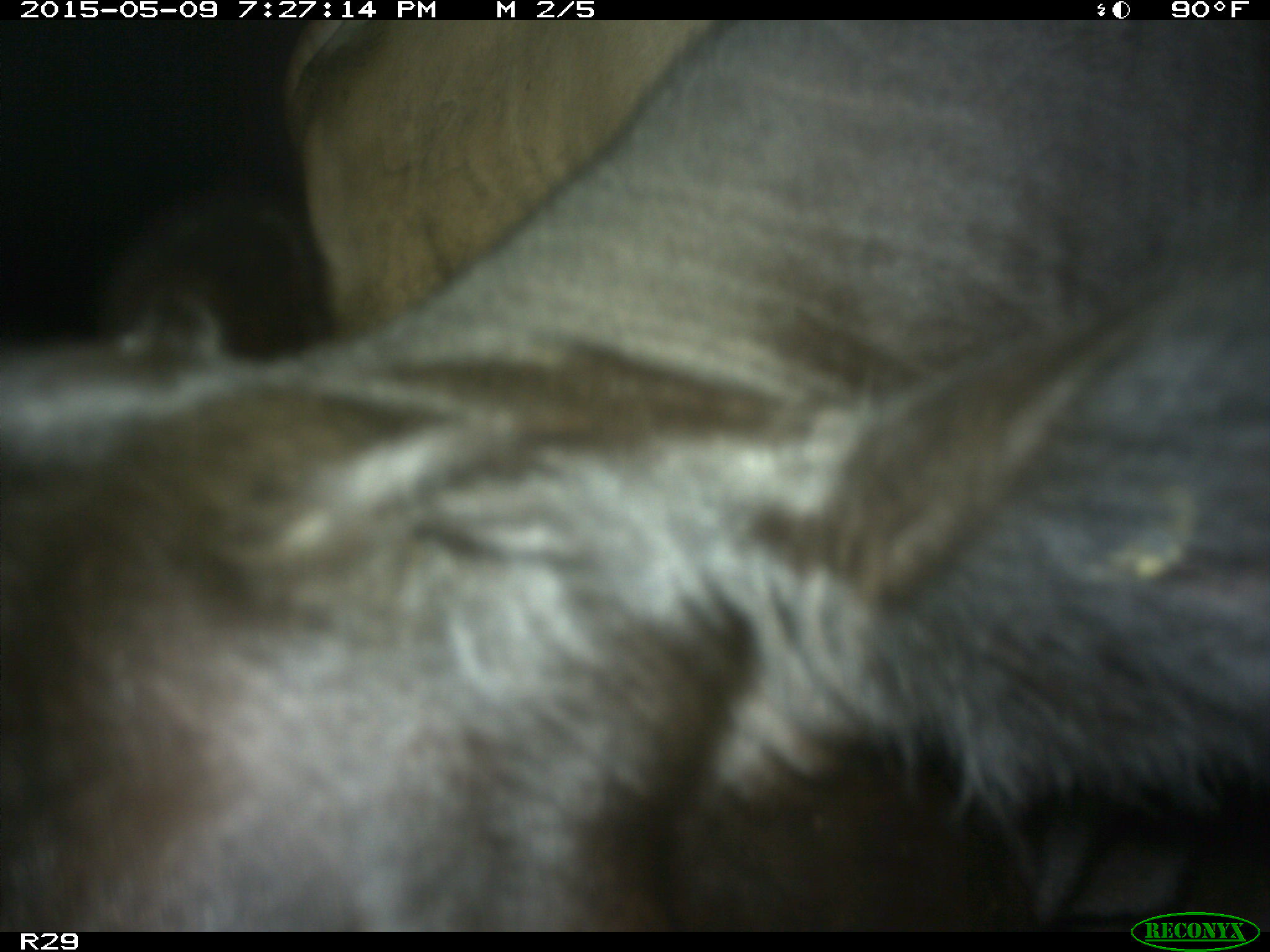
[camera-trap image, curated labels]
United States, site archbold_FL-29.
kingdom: Animalia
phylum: Chordata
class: Mammalia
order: Artiodactyla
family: Bovidae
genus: Bos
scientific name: Bos taurus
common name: domestic cow